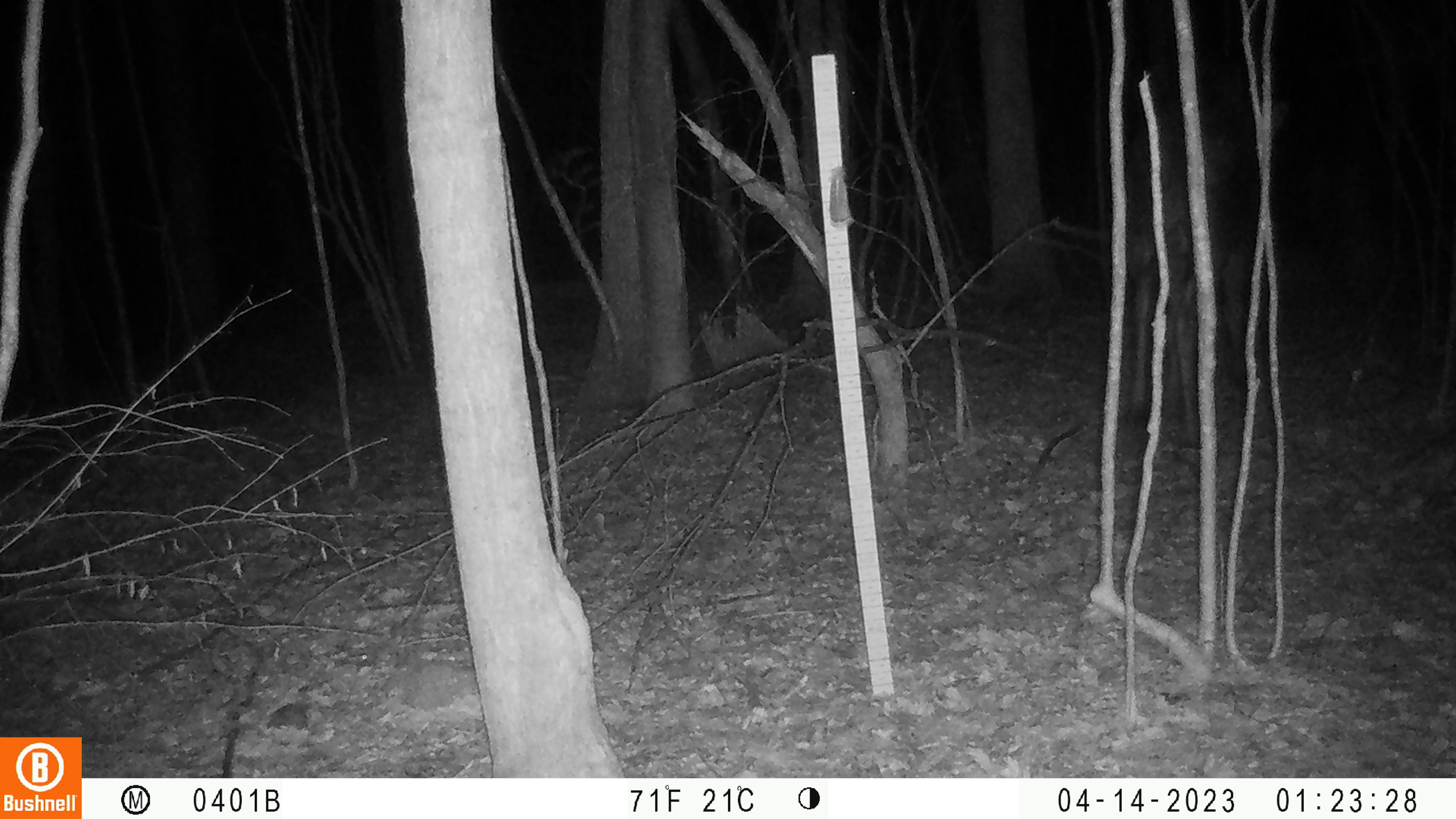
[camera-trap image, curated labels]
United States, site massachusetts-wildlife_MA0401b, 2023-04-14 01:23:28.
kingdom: Animalia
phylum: Chordata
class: Mammalia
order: Artiodactyla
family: Cervidae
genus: Alces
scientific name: Alces alces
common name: moose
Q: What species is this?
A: Moose (Alces alces).